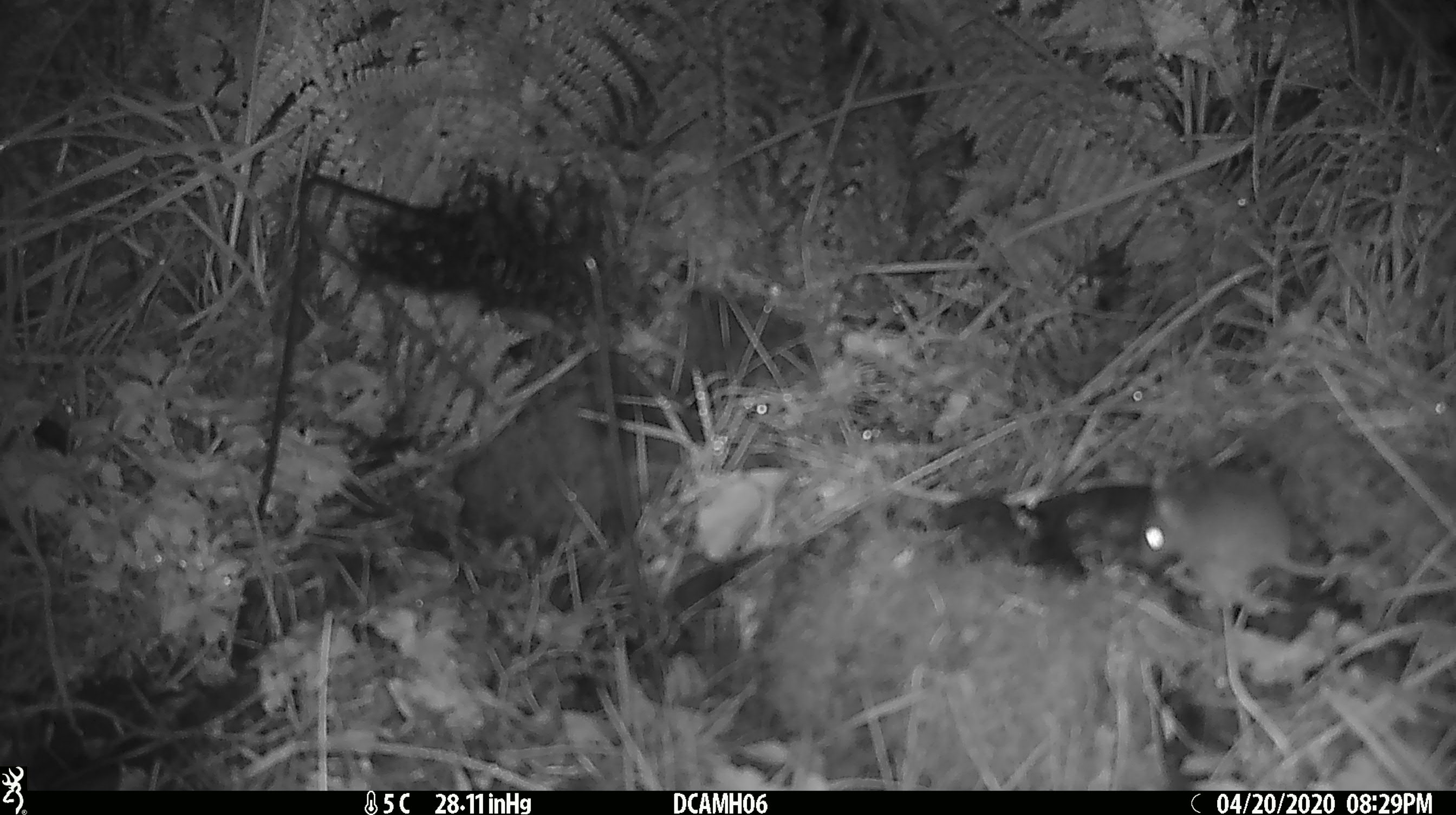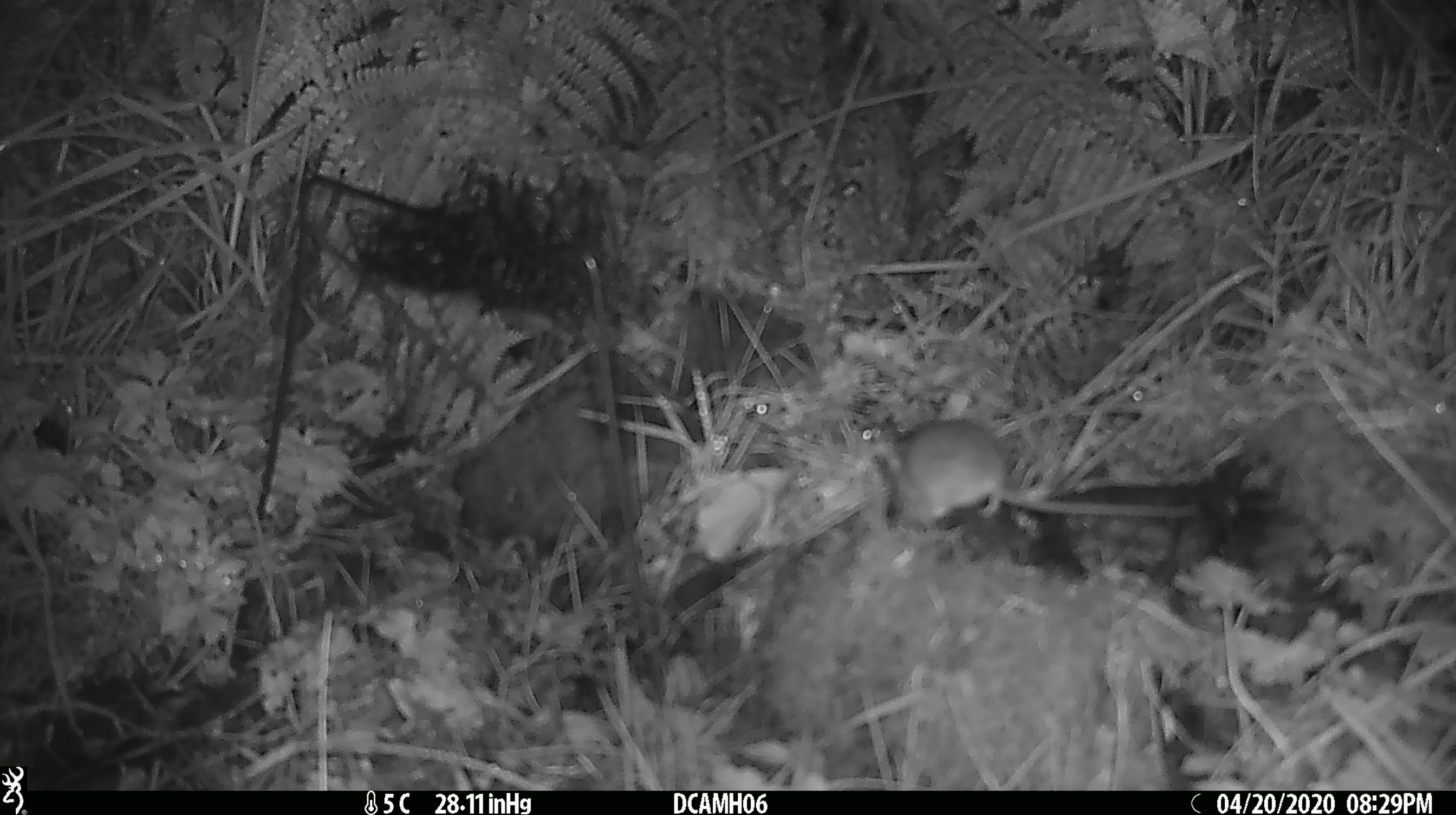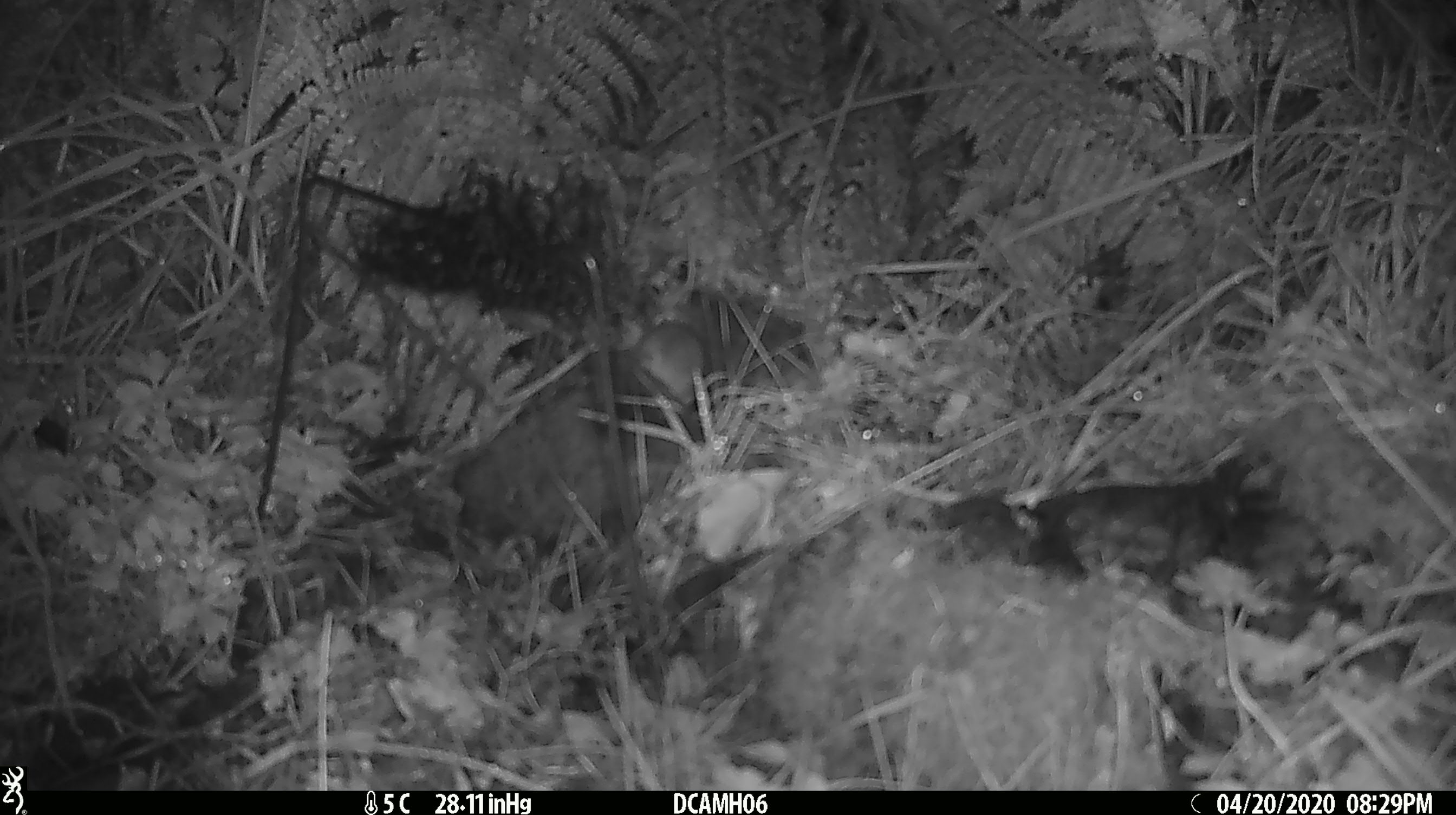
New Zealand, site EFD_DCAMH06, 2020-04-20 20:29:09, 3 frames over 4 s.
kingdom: Animalia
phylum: Chordata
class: Mammalia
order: Rodentia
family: Muridae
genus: Mus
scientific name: Mus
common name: mouse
Mouse (Mus).